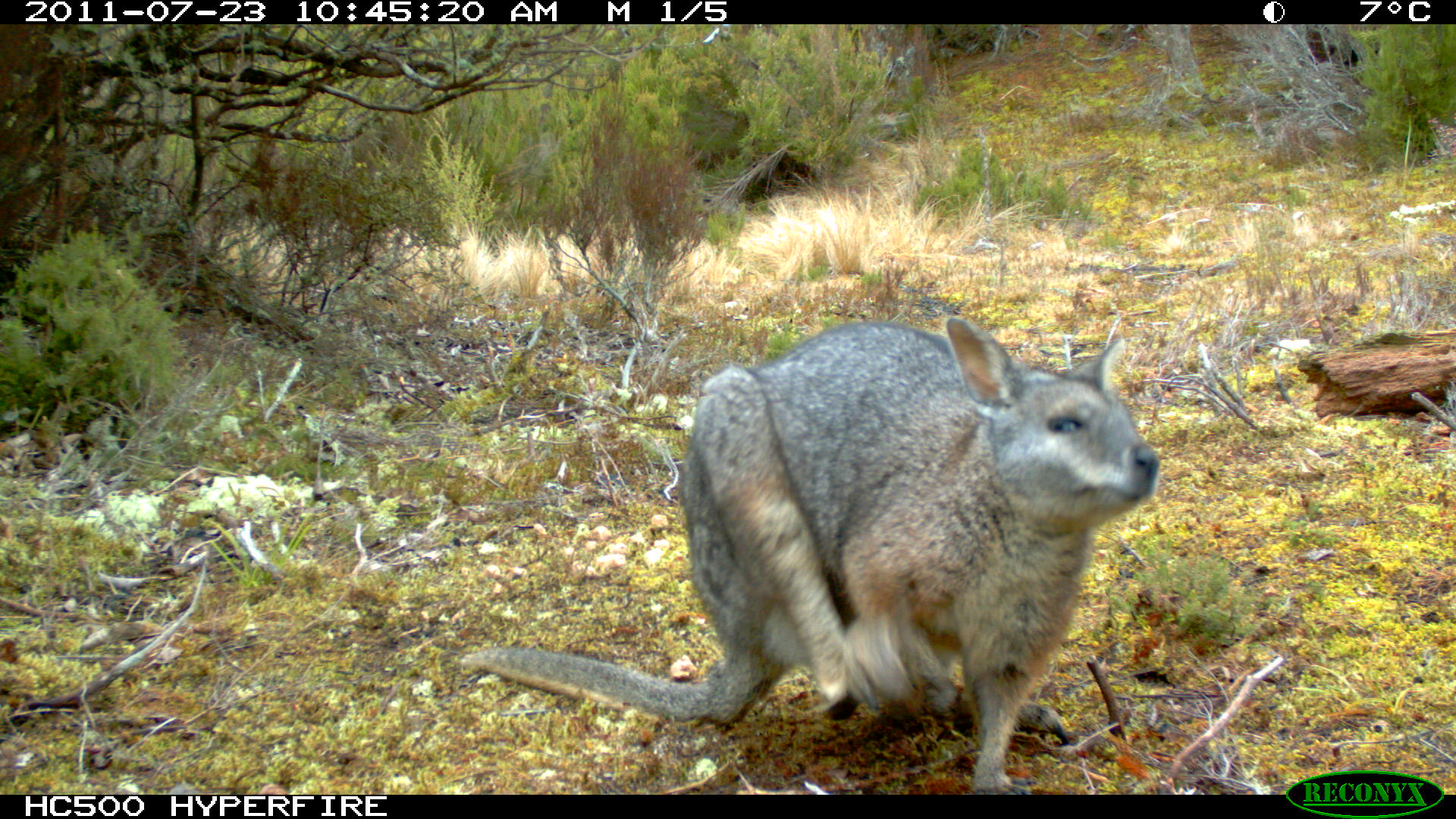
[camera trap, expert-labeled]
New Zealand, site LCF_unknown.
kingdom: Animalia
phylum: Chordata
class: Mammalia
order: Diprotodontia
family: Macropodidae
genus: Notamacropus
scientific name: Notamacropus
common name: wallaby